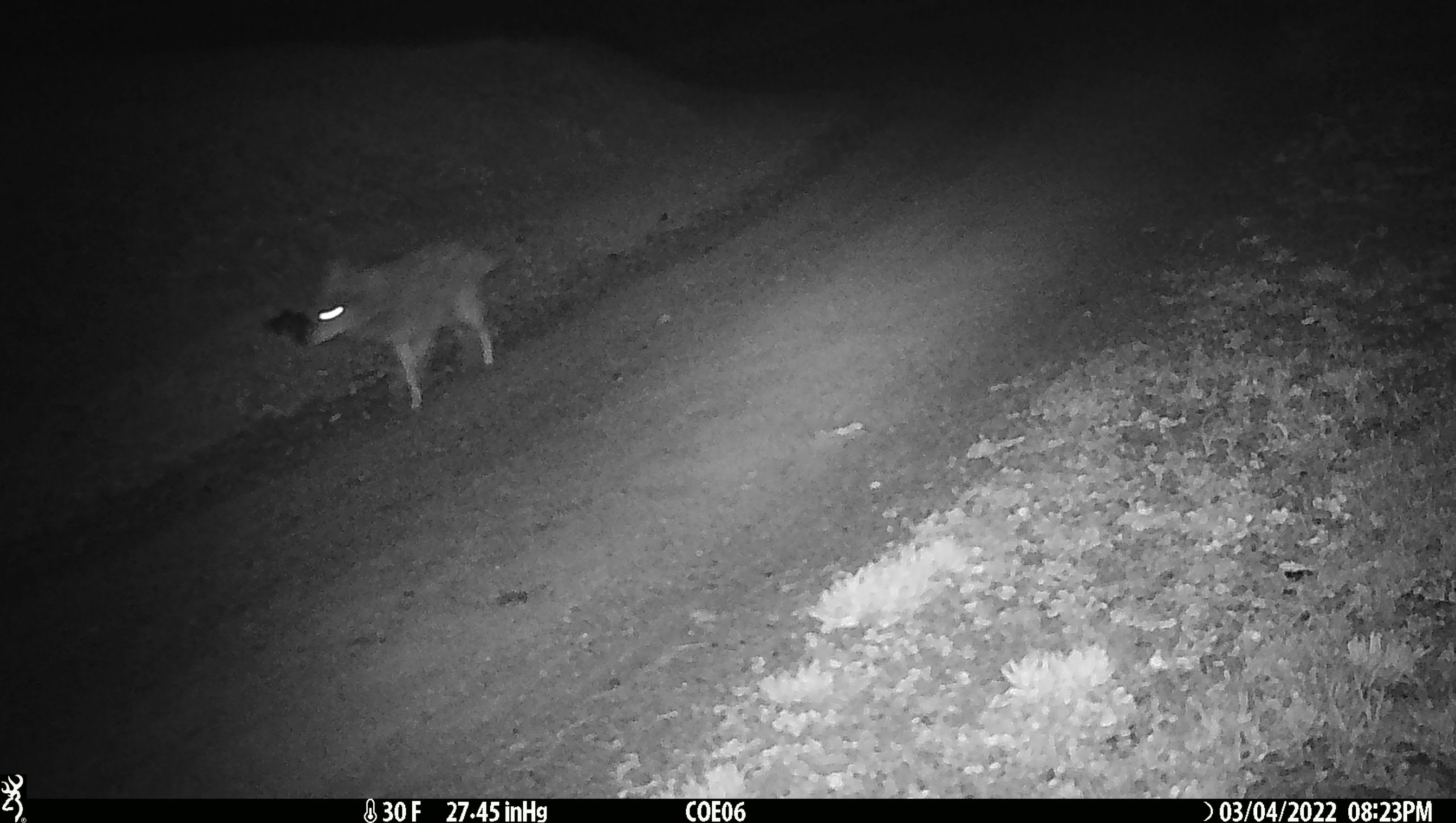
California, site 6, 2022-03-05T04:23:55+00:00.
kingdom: Animalia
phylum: Chordata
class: Mammalia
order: Carnivora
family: Canidae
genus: Canis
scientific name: Canis latrans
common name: coyote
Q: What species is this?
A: Coyote (Canis latrans).